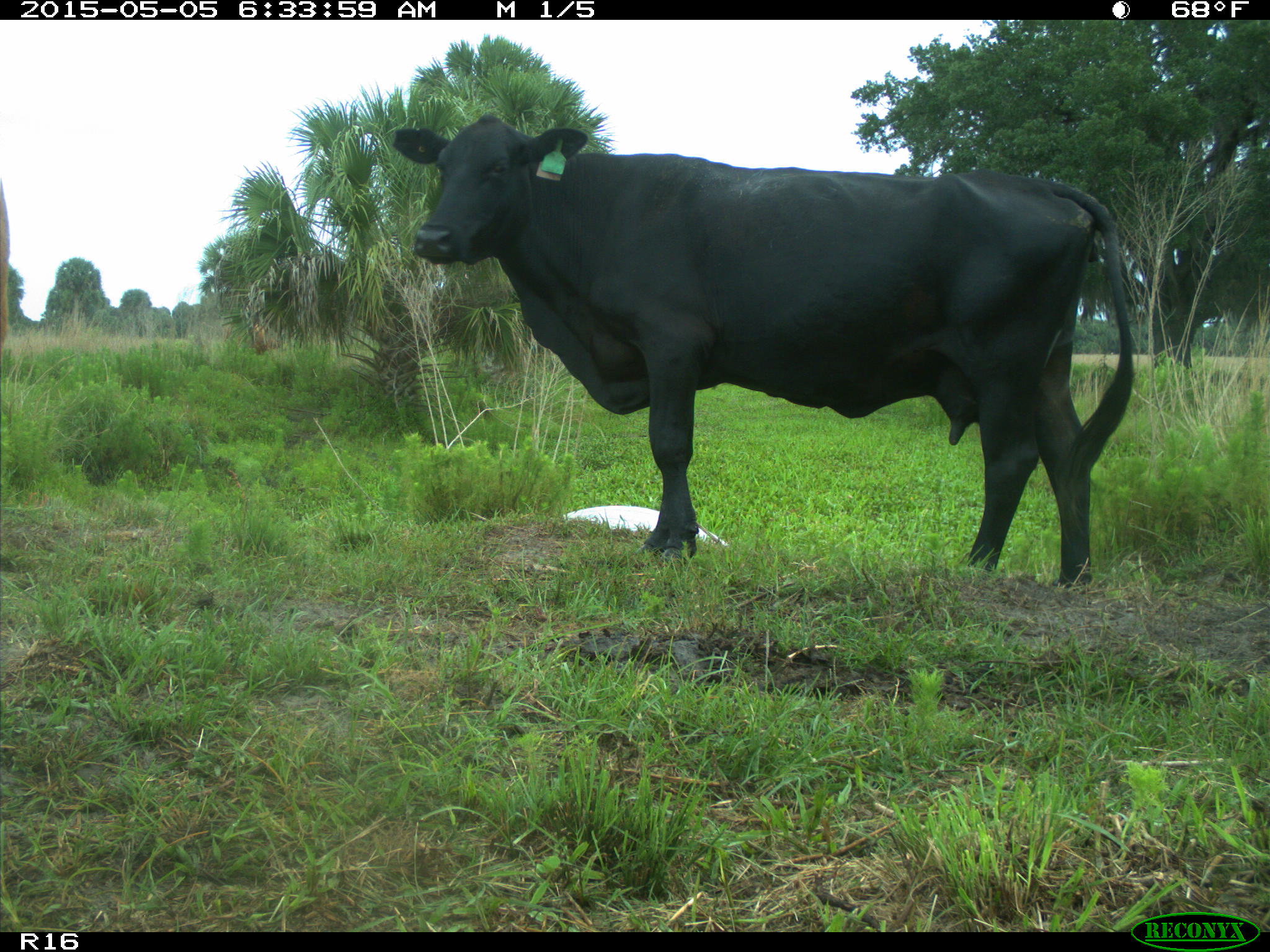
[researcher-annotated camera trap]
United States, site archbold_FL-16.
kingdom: Animalia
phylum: Chordata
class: Mammalia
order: Artiodactyla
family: Bovidae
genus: Bos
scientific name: Bos taurus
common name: domestic cow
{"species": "Bos taurus (domestic cow)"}